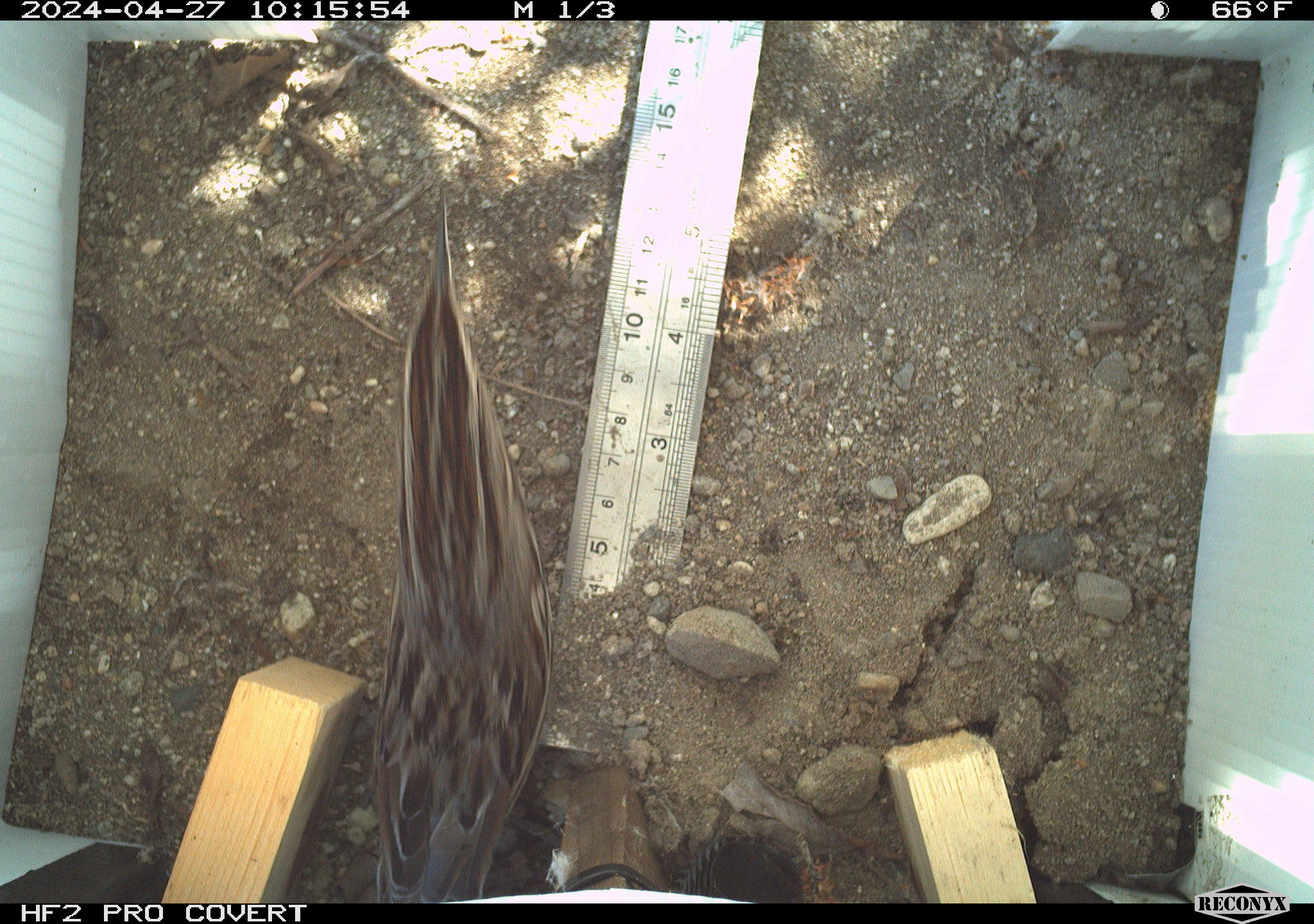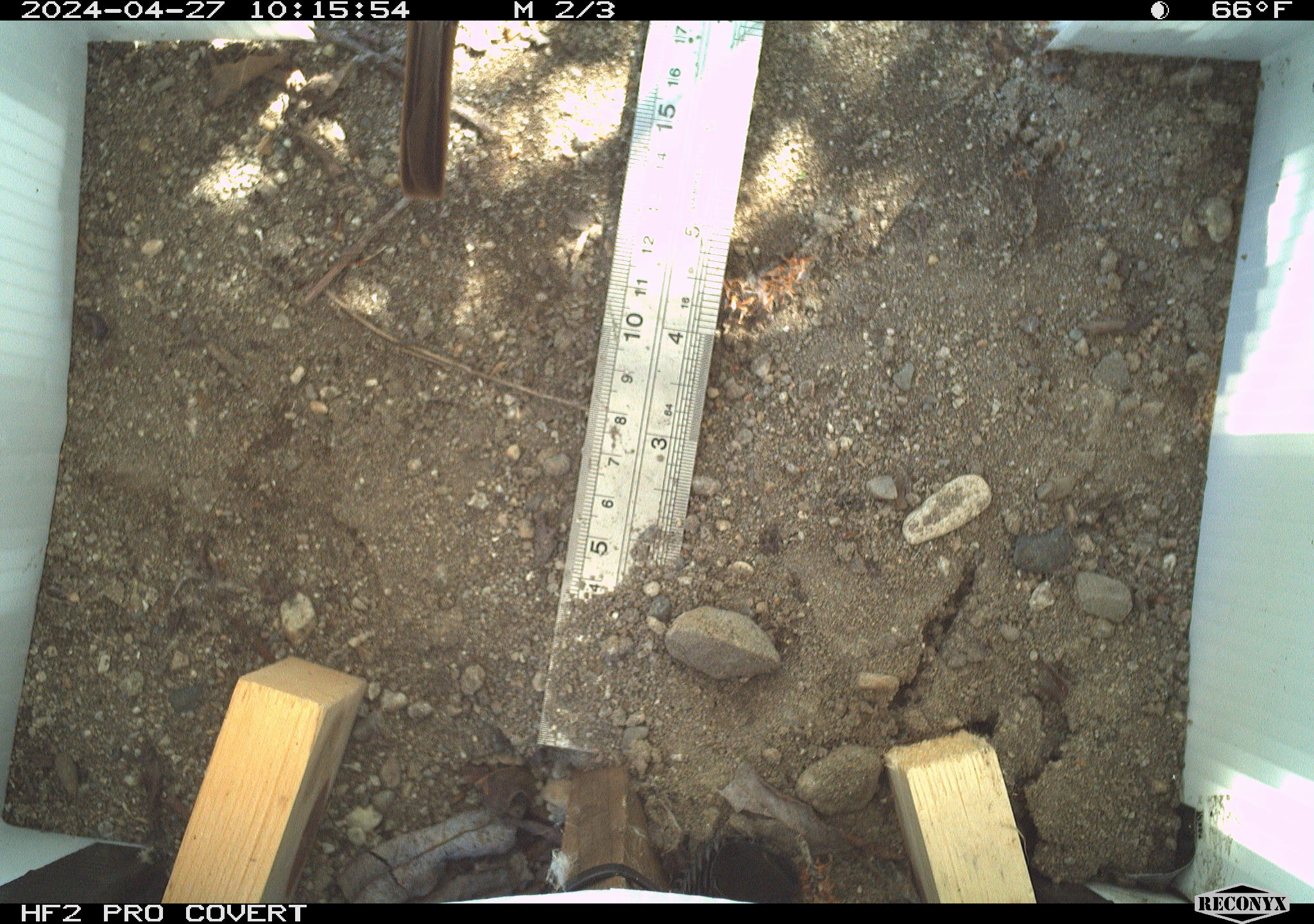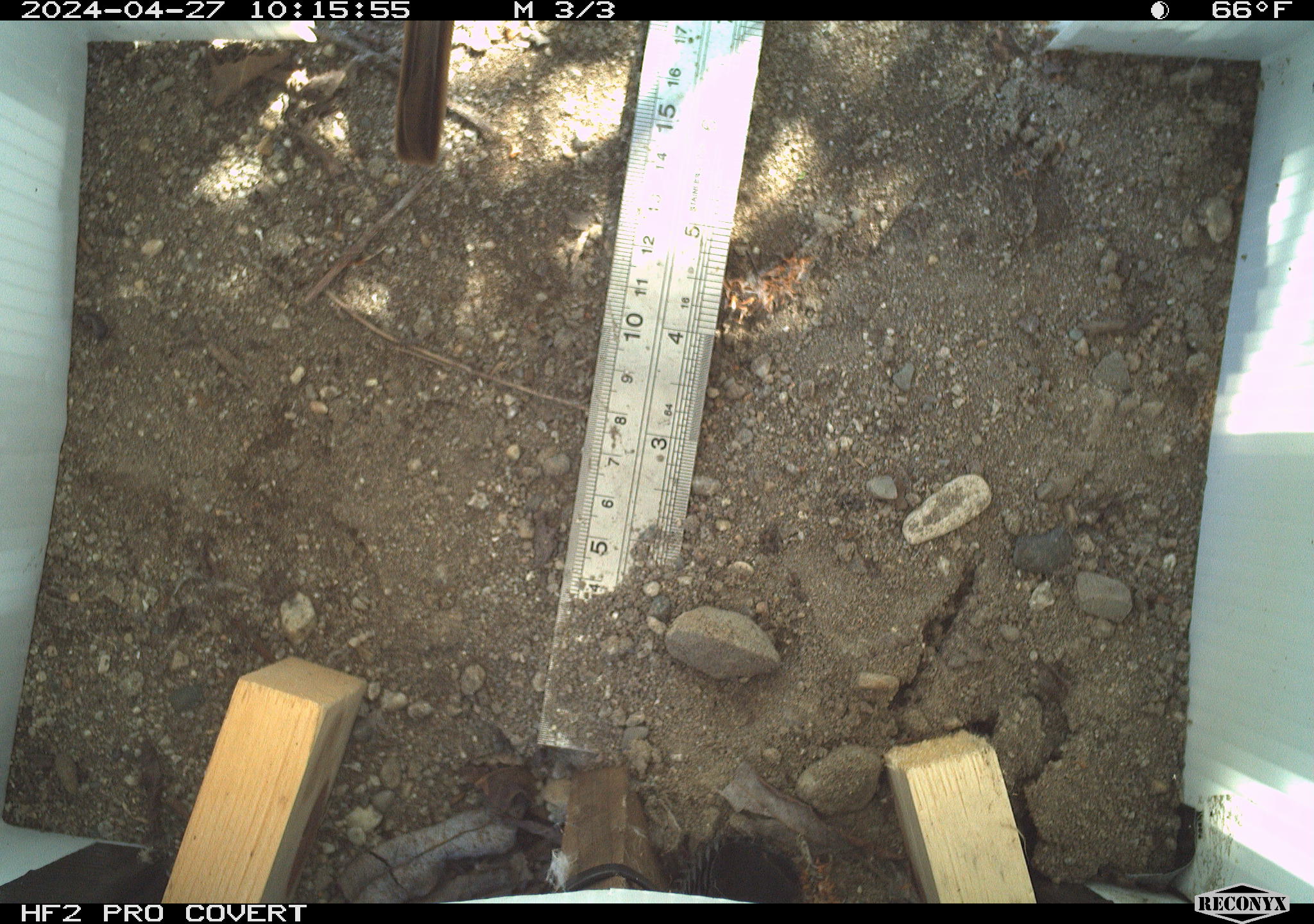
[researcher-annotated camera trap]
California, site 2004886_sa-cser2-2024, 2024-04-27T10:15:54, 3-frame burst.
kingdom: Animalia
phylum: Chordata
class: Aves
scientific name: Aves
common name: bird